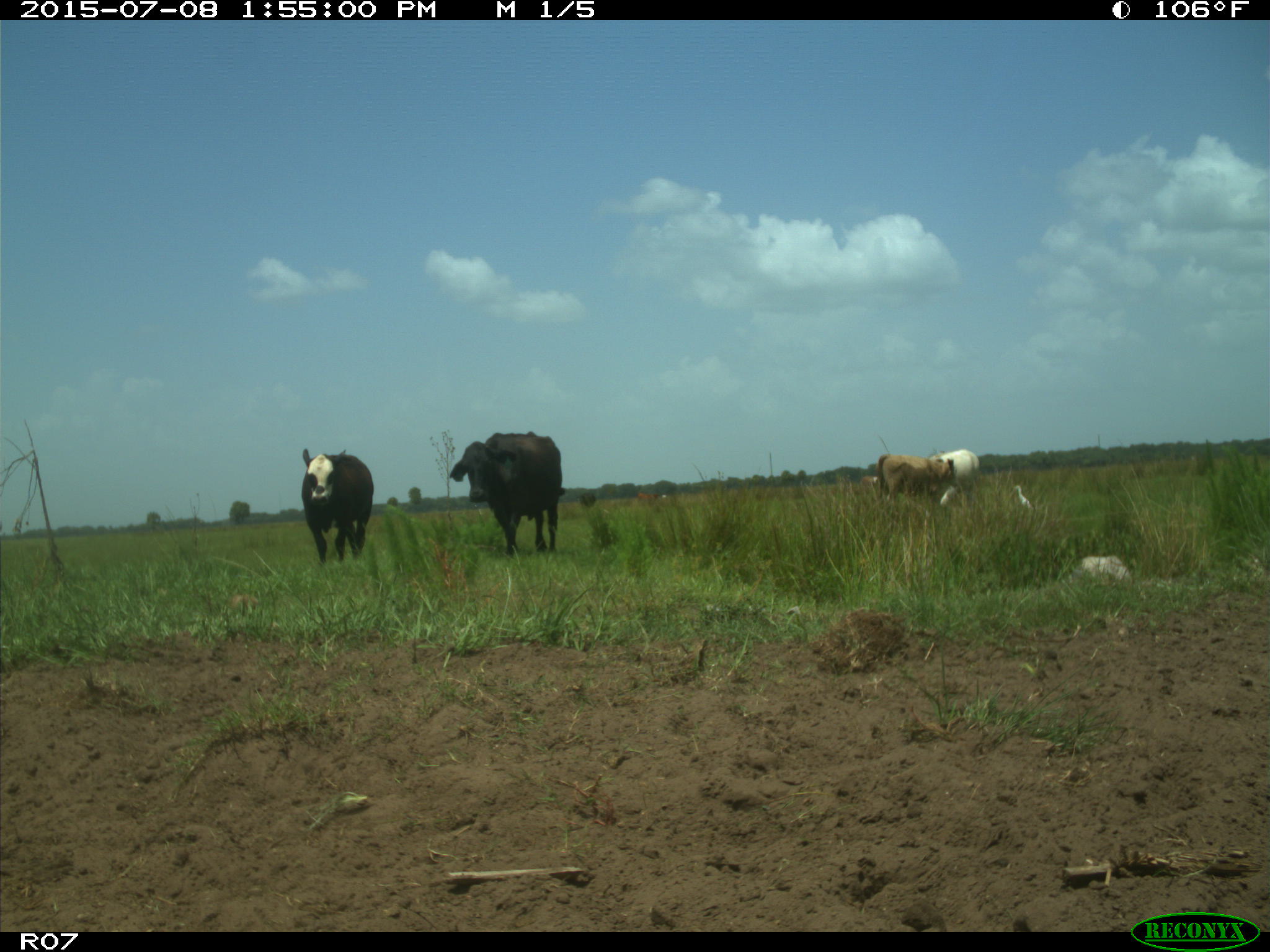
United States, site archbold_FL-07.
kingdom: Animalia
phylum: Chordata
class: Mammalia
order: Artiodactyla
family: Bovidae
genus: Bos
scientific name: Bos taurus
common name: domestic cow